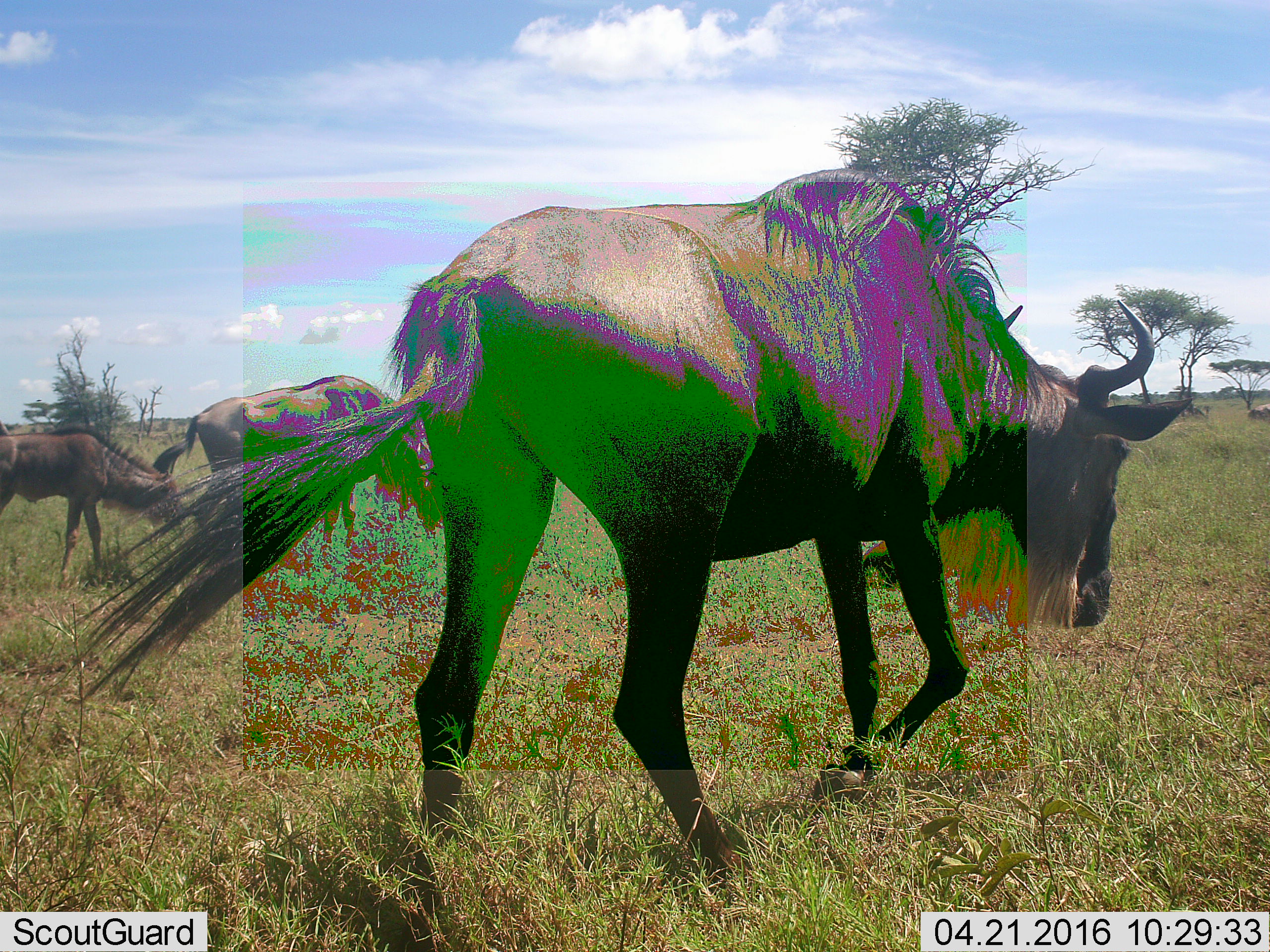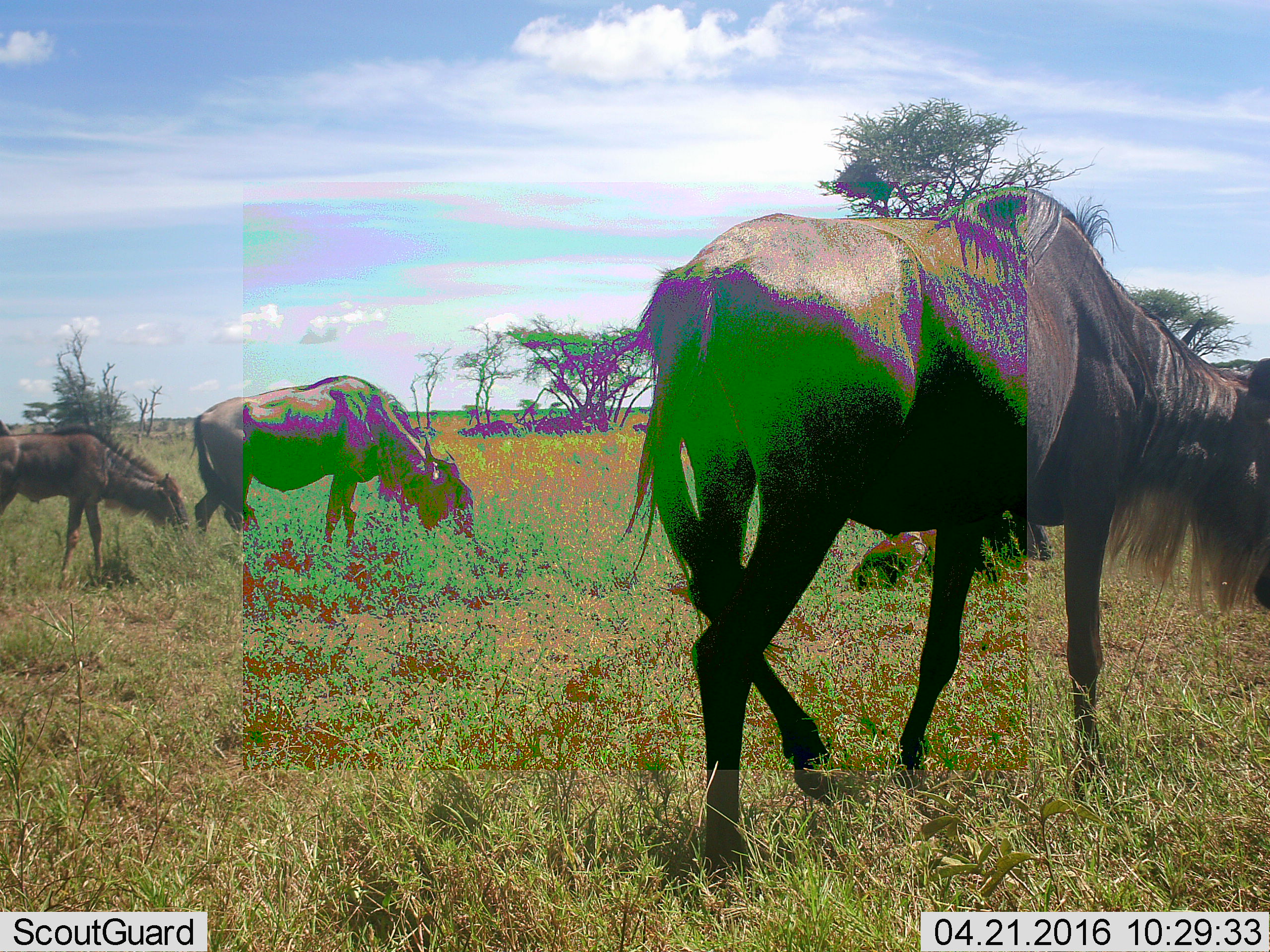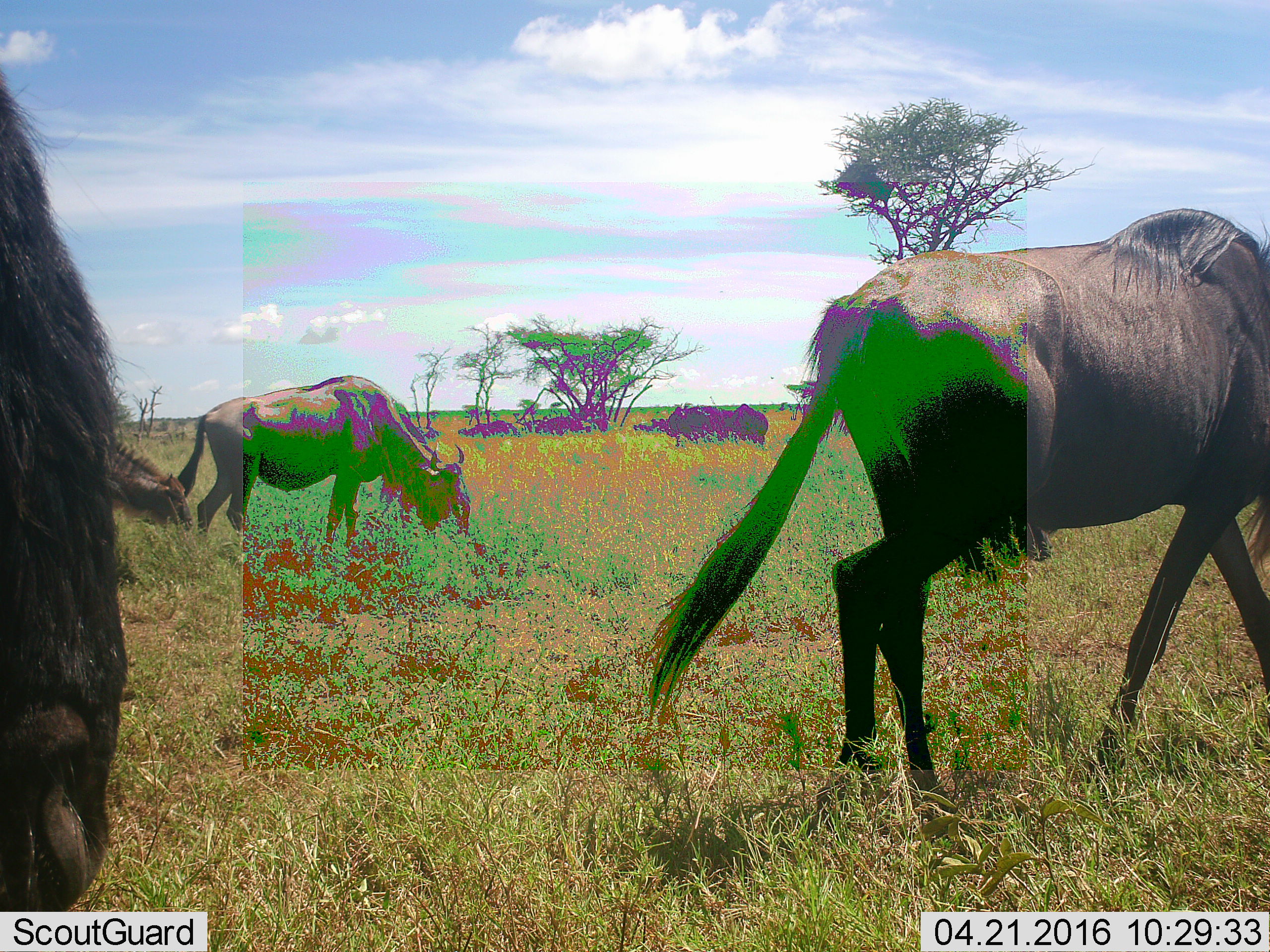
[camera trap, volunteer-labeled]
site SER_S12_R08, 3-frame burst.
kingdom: Animalia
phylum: Chordata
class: Mammalia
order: Artiodactyla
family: Bovidae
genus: Connochaetes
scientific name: Connochaetes taurinus taurinus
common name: blue wildebeest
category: wildebeestblue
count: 4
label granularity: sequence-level